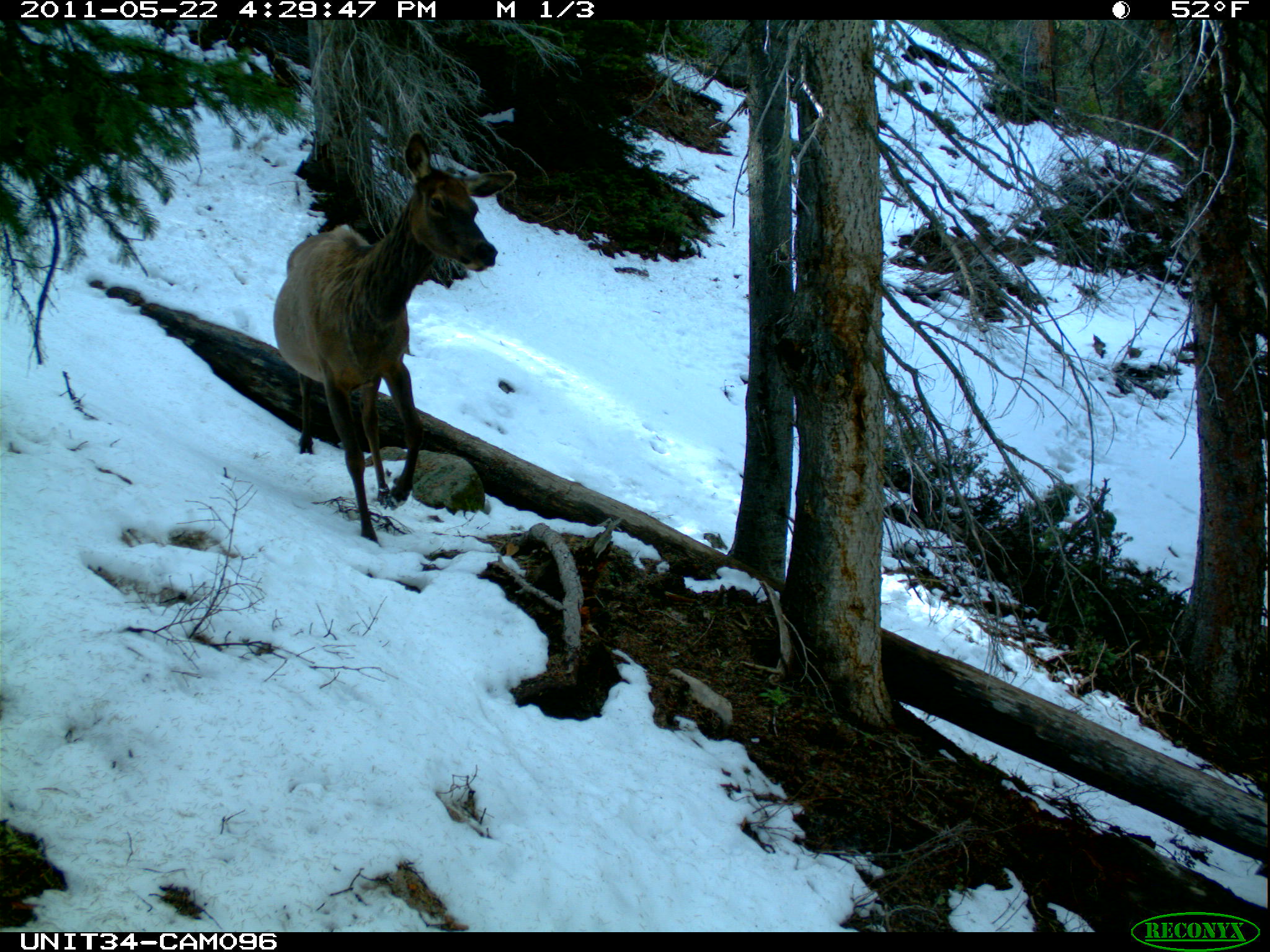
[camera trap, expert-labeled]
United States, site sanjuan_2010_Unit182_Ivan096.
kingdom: Animalia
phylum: Chordata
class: Mammalia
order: Artiodactyla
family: Cervidae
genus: Cervus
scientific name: Cervus elaphus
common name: red deer